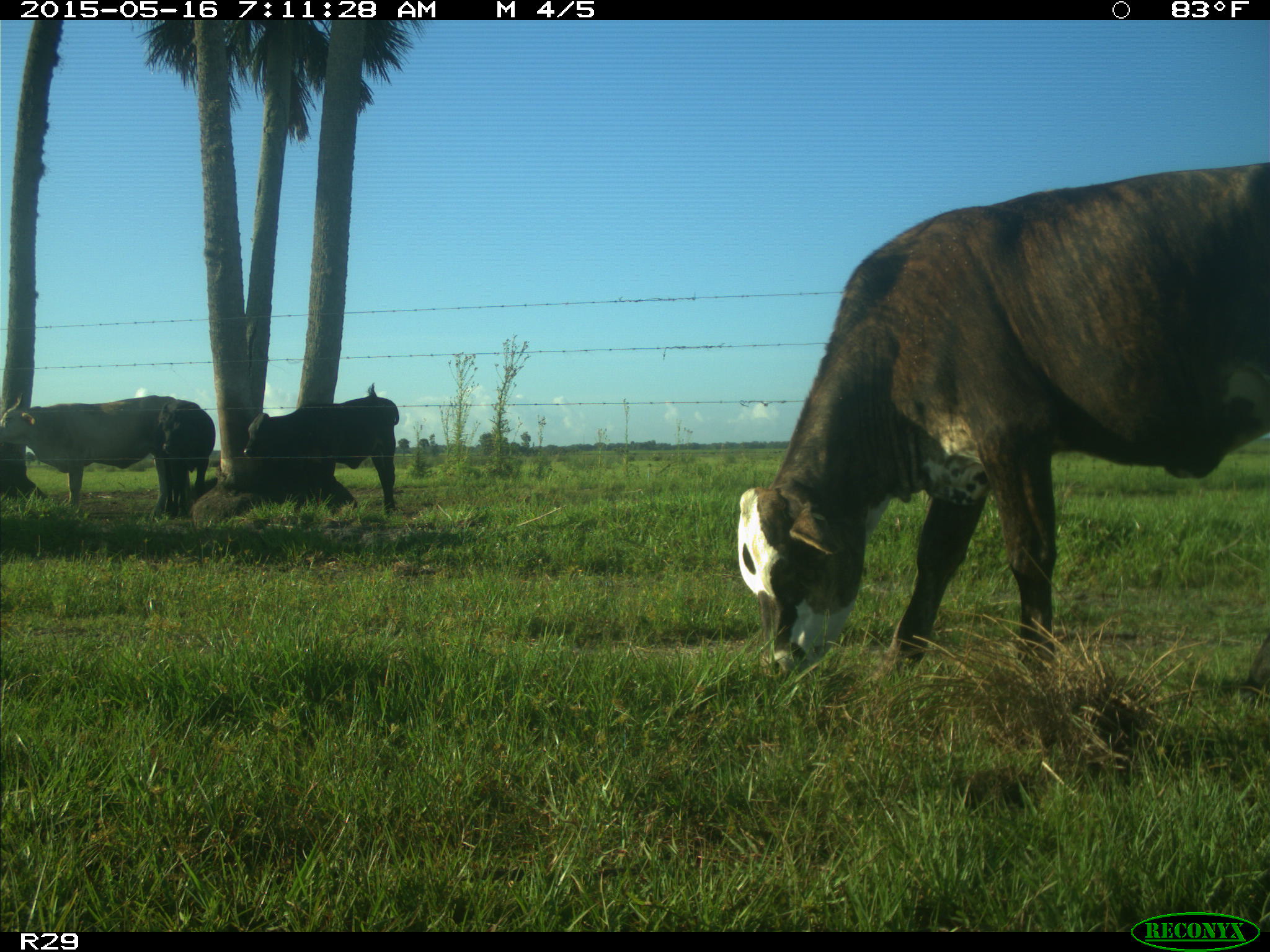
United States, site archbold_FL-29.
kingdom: Animalia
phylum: Chordata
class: Mammalia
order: Artiodactyla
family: Bovidae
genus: Bos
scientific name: Bos taurus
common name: domestic cow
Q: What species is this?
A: Bos taurus (domestic cow).